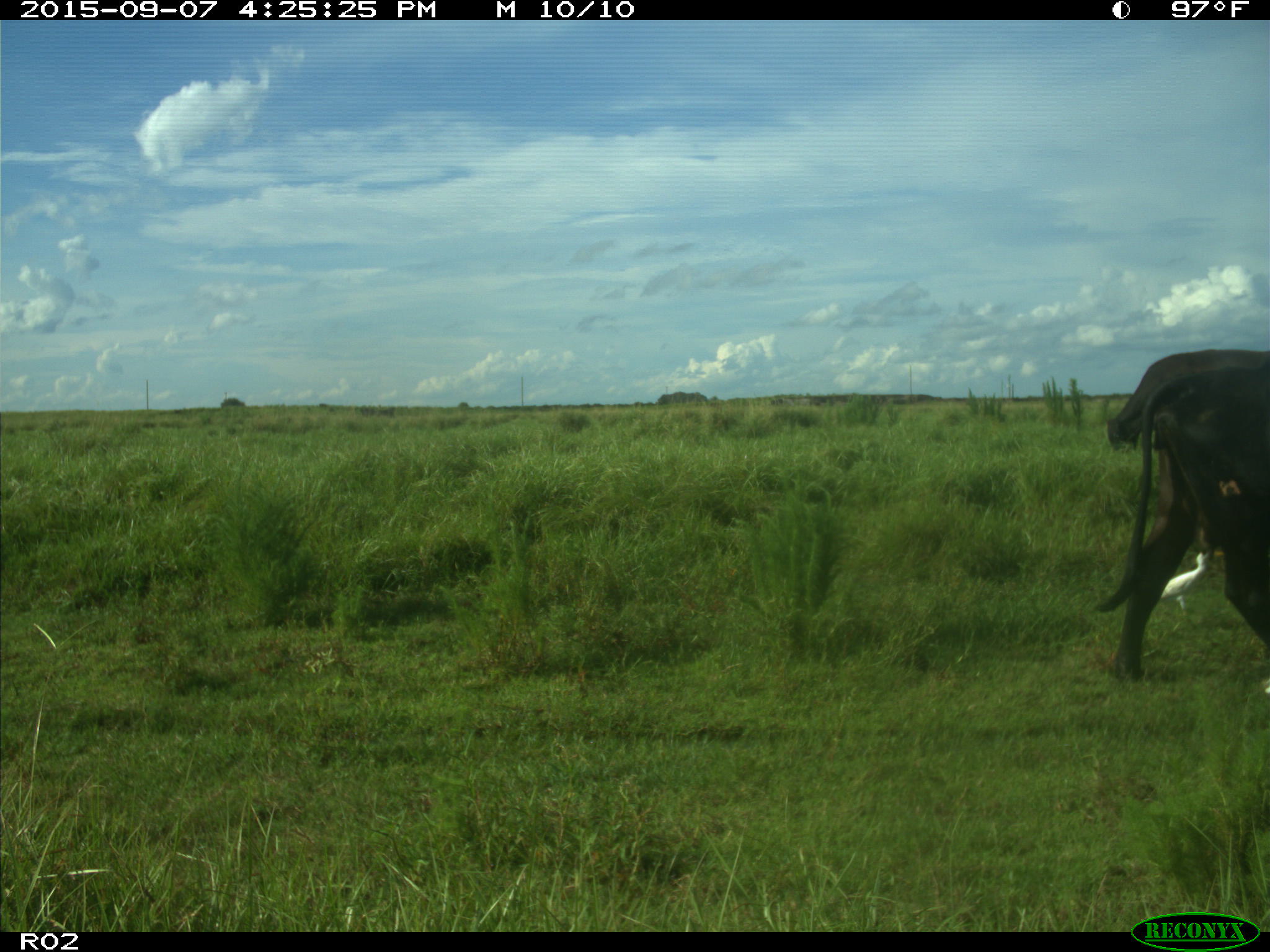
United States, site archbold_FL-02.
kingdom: Animalia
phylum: Chordata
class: Mammalia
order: Artiodactyla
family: Bovidae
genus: Bos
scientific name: Bos taurus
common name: domestic cow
Bos taurus (domestic cow).